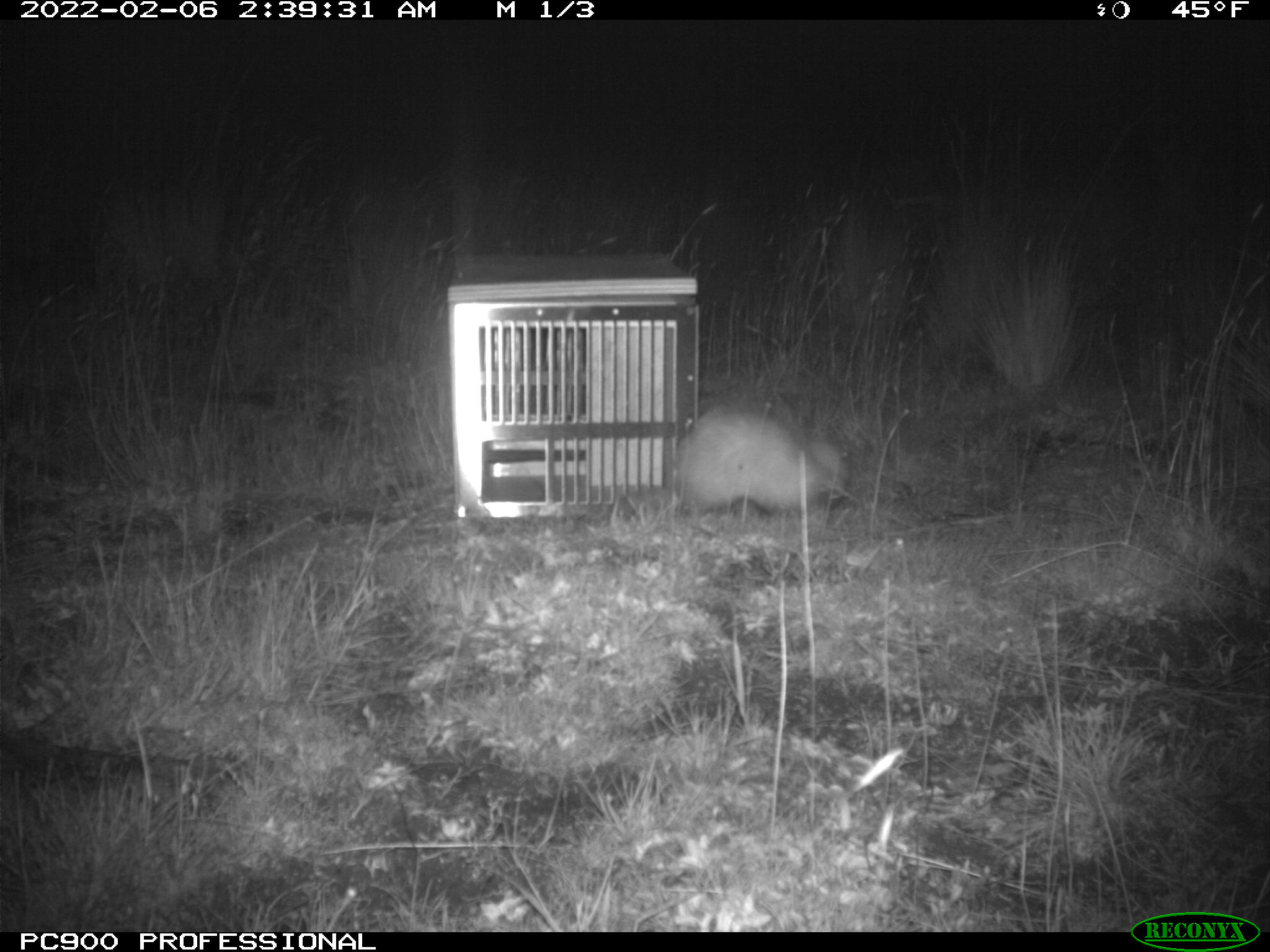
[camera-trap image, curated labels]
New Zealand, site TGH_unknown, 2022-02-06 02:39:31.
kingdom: Animalia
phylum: Chordata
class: Mammalia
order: Carnivora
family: Mustelidae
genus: Mustela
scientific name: Mustela furo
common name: ferret